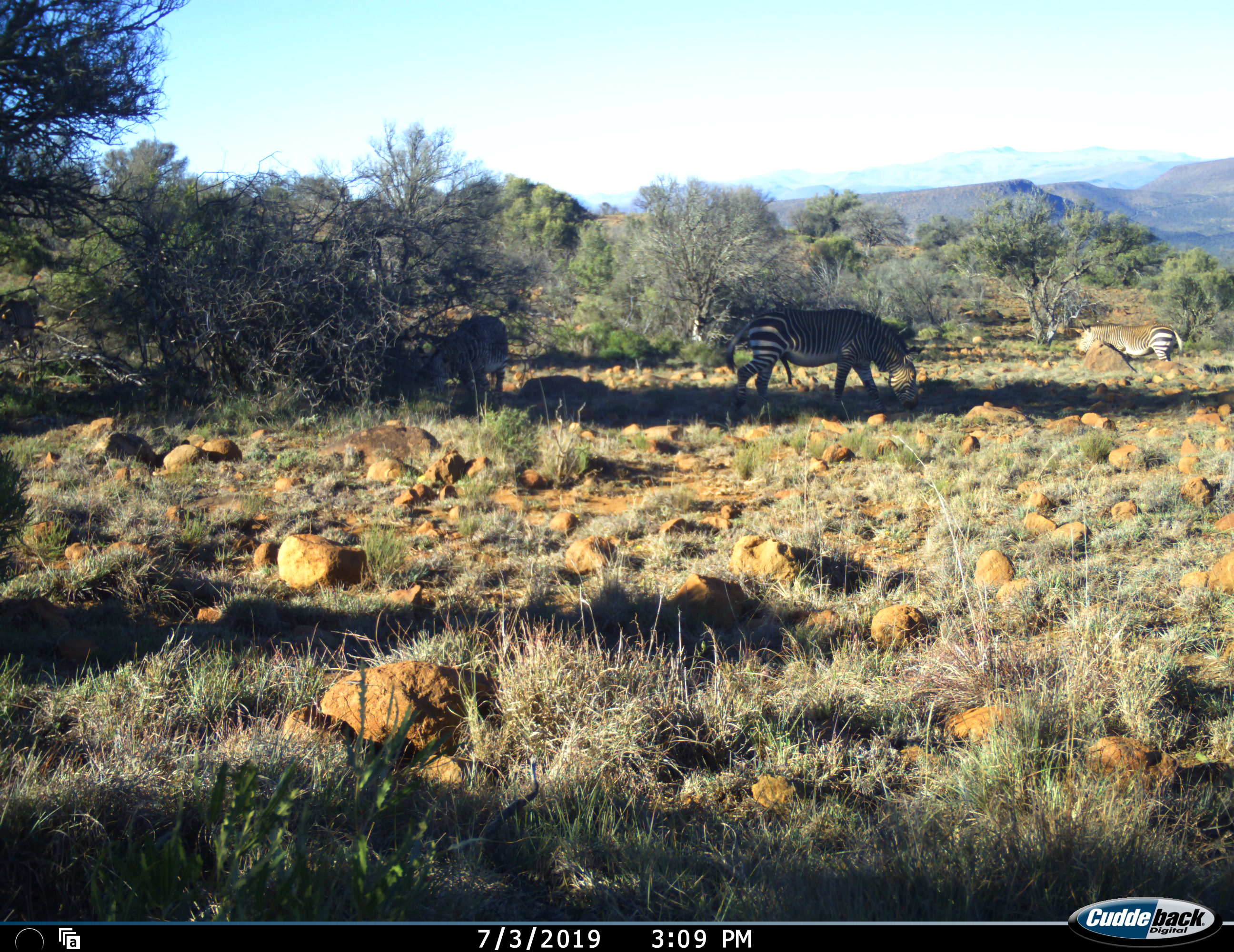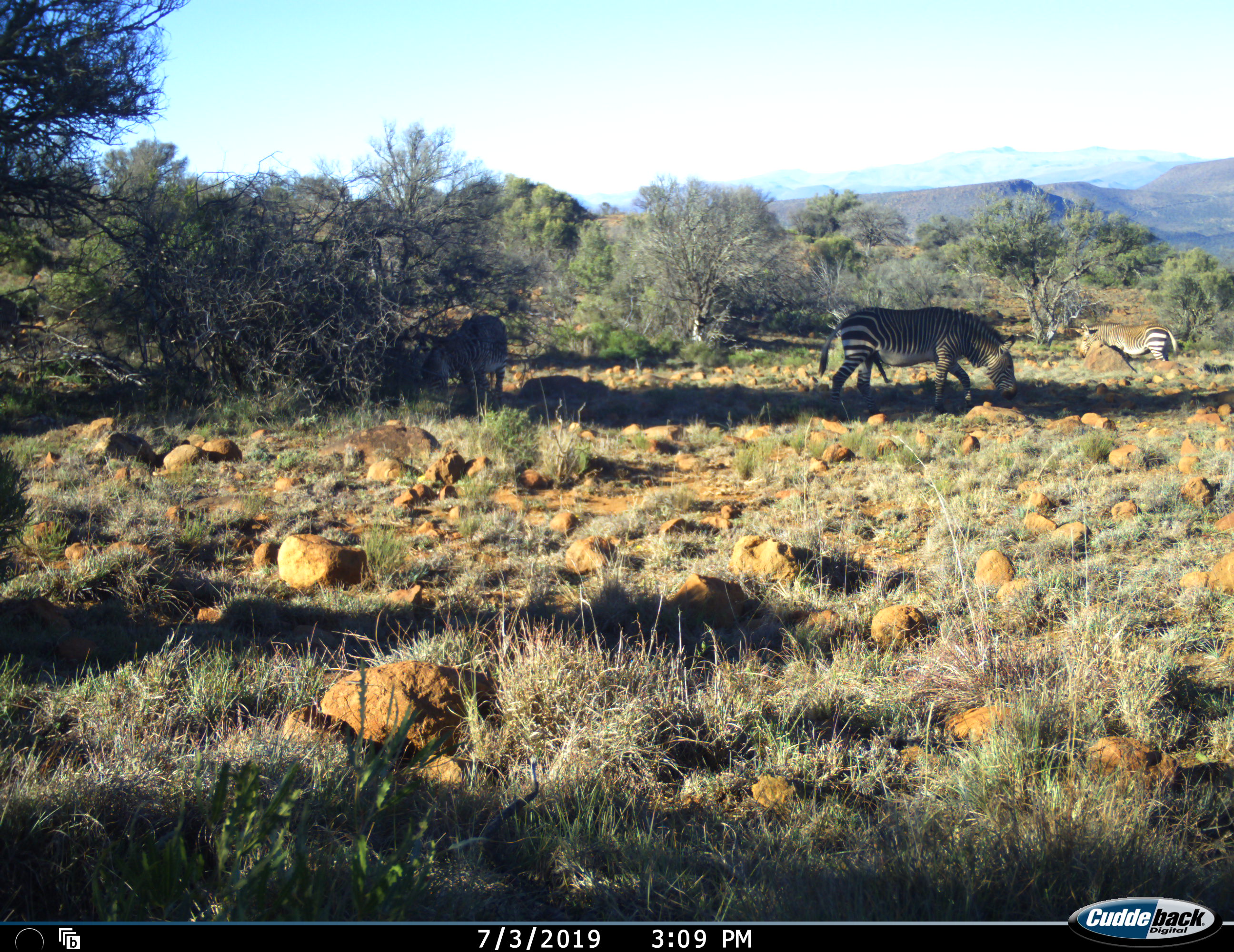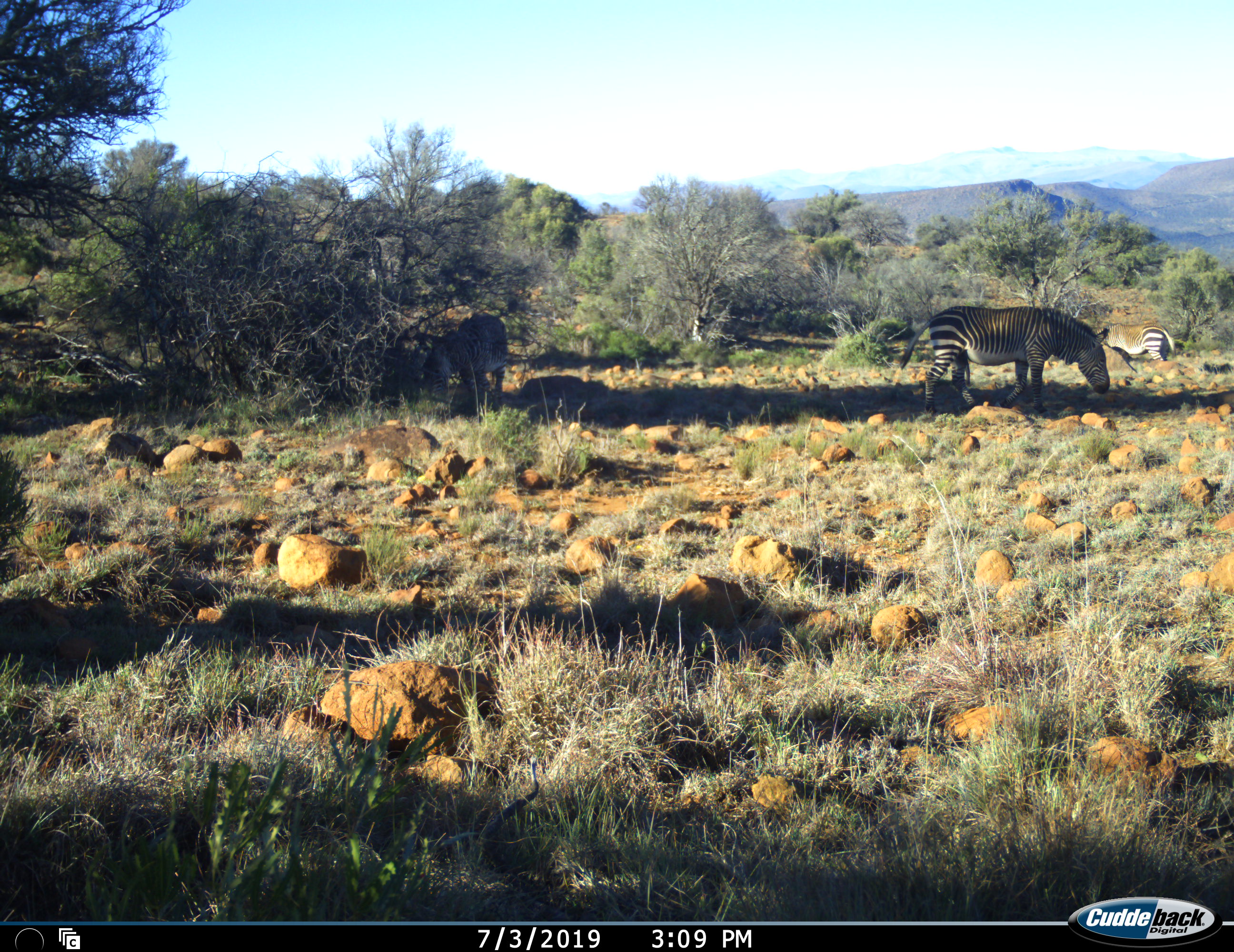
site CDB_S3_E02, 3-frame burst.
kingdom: Animalia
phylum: Chordata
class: Mammalia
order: Perissodactyla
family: Equidae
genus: Equus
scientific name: Equus zebra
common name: mountain zebra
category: zebramountain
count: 3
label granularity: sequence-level